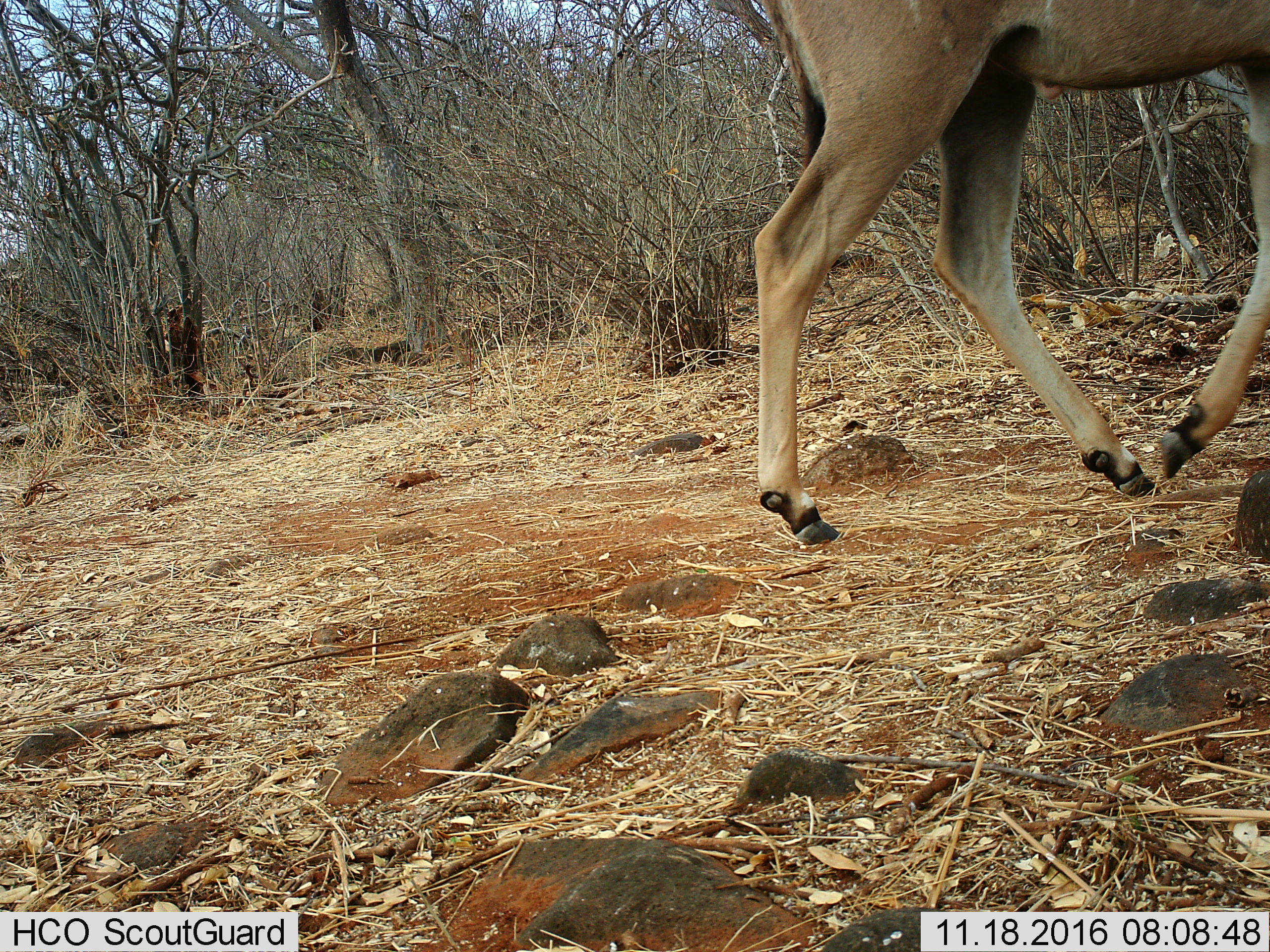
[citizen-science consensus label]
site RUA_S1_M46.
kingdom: Animalia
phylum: Chordata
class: Mammalia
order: Artiodactyla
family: Bovidae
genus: Tragelaphus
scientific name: Tragelaphus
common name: kudu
Kudu (Tragelaphus), count 1. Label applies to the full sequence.